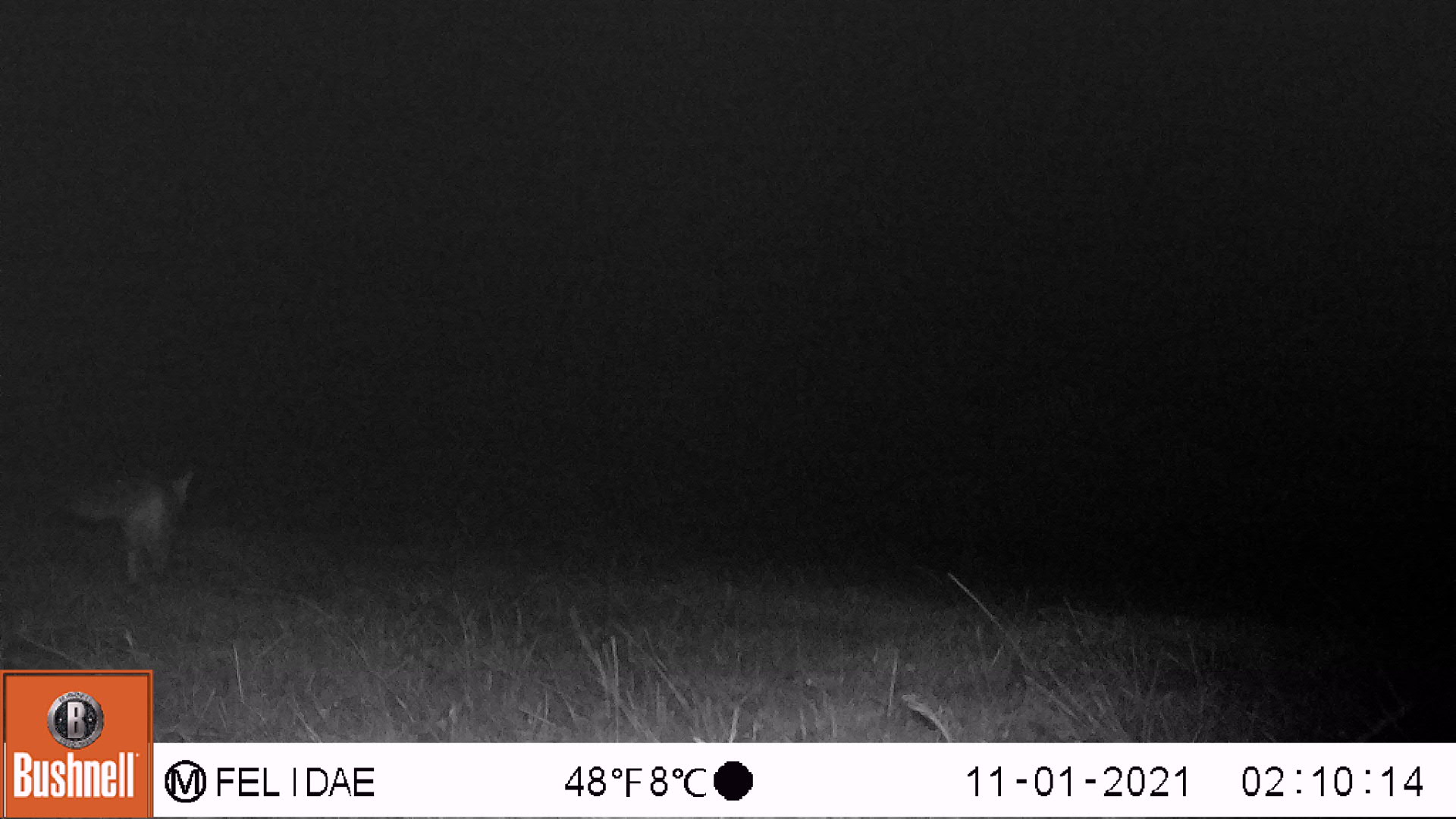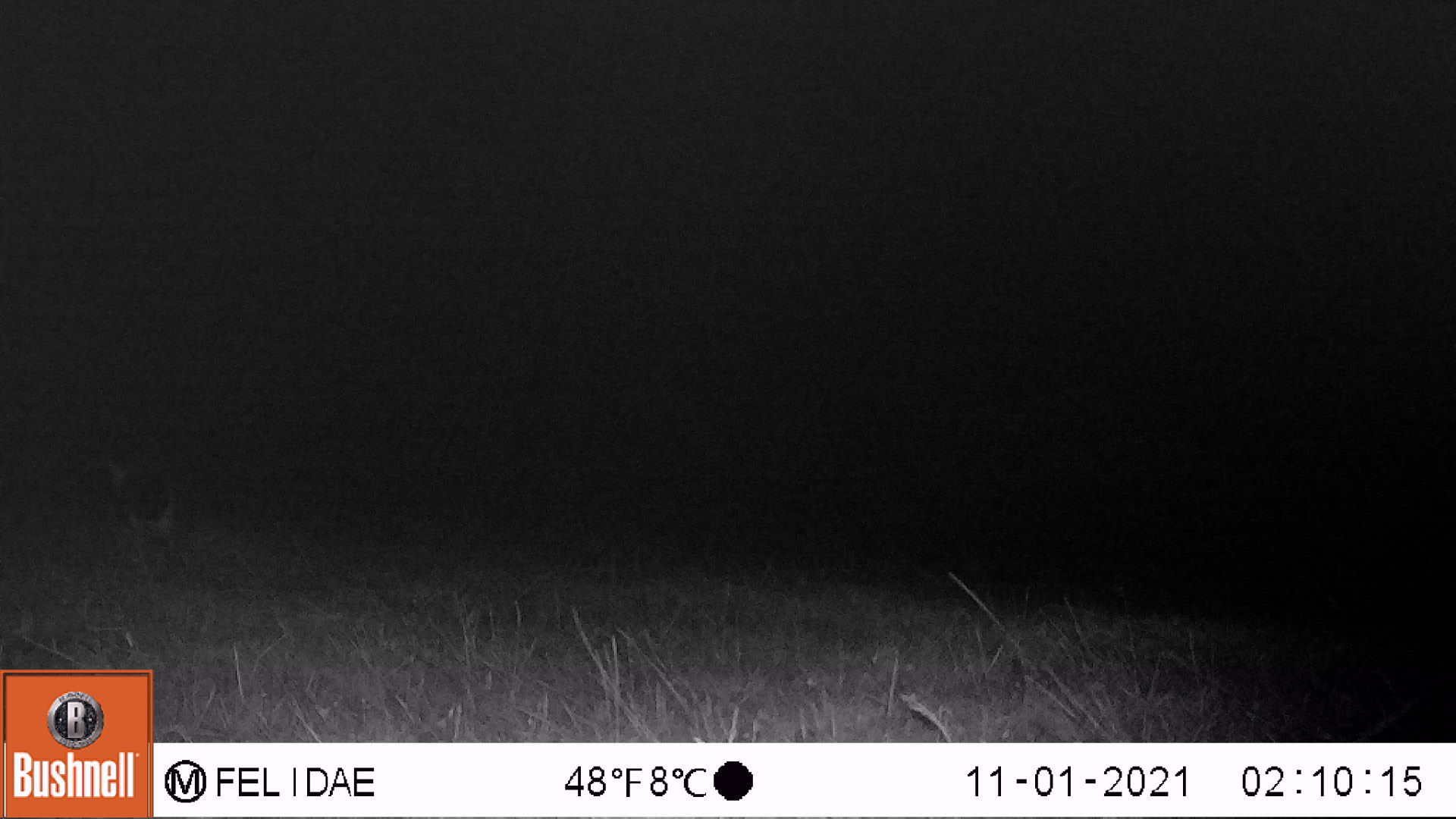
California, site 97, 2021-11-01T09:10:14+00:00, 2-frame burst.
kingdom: Animalia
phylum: Chordata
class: Mammalia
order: Carnivora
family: Canidae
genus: Urocyon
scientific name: Urocyon cinereoargenteus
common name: gray fox